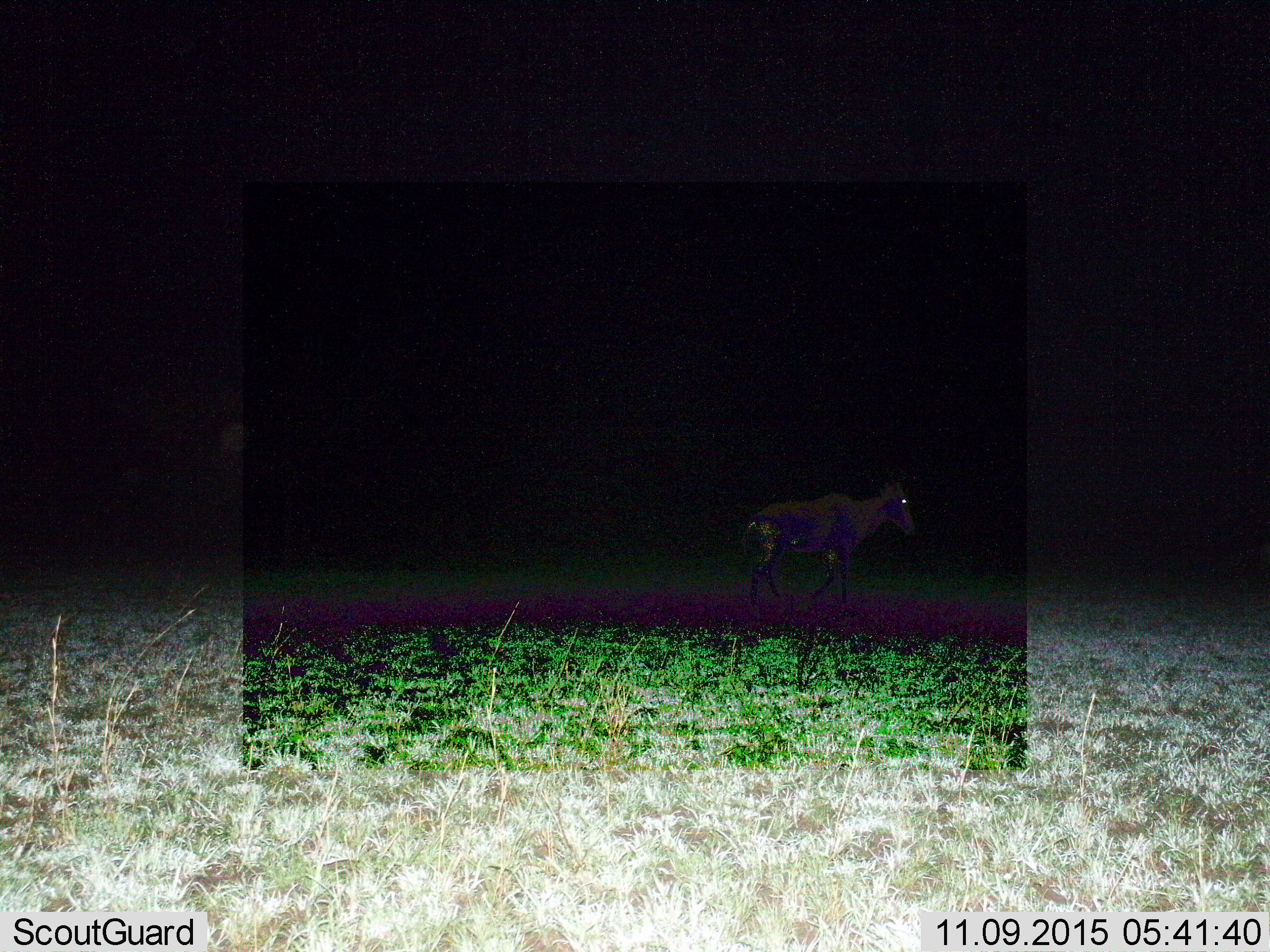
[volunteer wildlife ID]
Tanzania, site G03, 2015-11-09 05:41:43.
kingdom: Animalia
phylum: Chordata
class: Mammalia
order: Artiodactyla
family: Bovidae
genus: Alcelaphus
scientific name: Alcelaphus buselaphus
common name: hartebeest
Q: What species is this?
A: Hartebeest (Alcelaphus buselaphus).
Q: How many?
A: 1.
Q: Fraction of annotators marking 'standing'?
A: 0%.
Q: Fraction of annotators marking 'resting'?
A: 0%.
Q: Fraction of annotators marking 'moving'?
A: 100%.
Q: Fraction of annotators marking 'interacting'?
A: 0%.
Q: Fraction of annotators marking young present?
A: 0%.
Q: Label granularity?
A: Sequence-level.